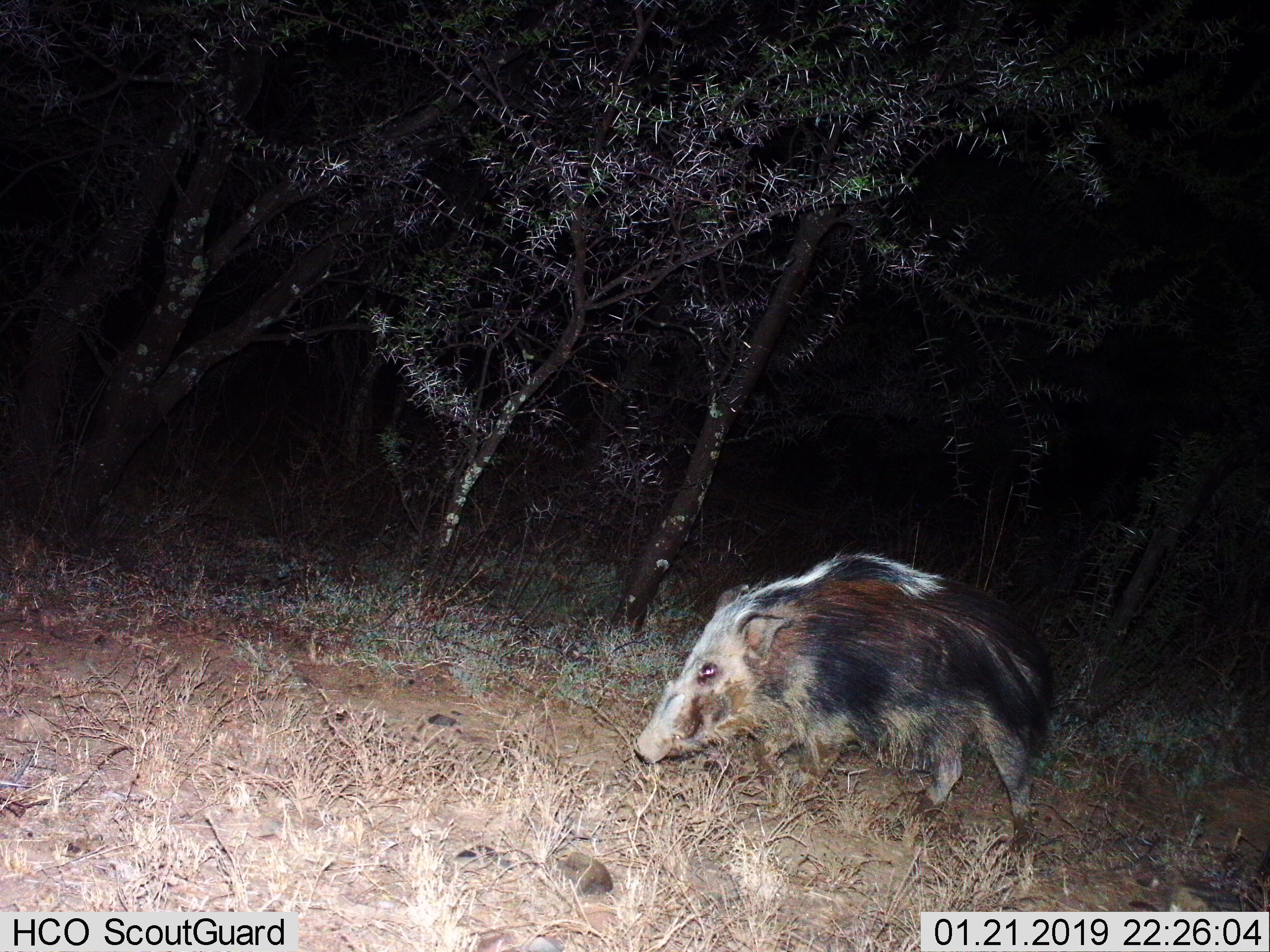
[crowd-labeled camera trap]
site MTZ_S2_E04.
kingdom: Animalia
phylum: Chordata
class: Mammalia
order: Artiodactyla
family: Suidae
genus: Potamochoerus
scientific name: Potamochoerus larvatus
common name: bushpig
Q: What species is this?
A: Bushpig (Potamochoerus larvatus).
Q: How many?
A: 1.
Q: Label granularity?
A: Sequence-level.